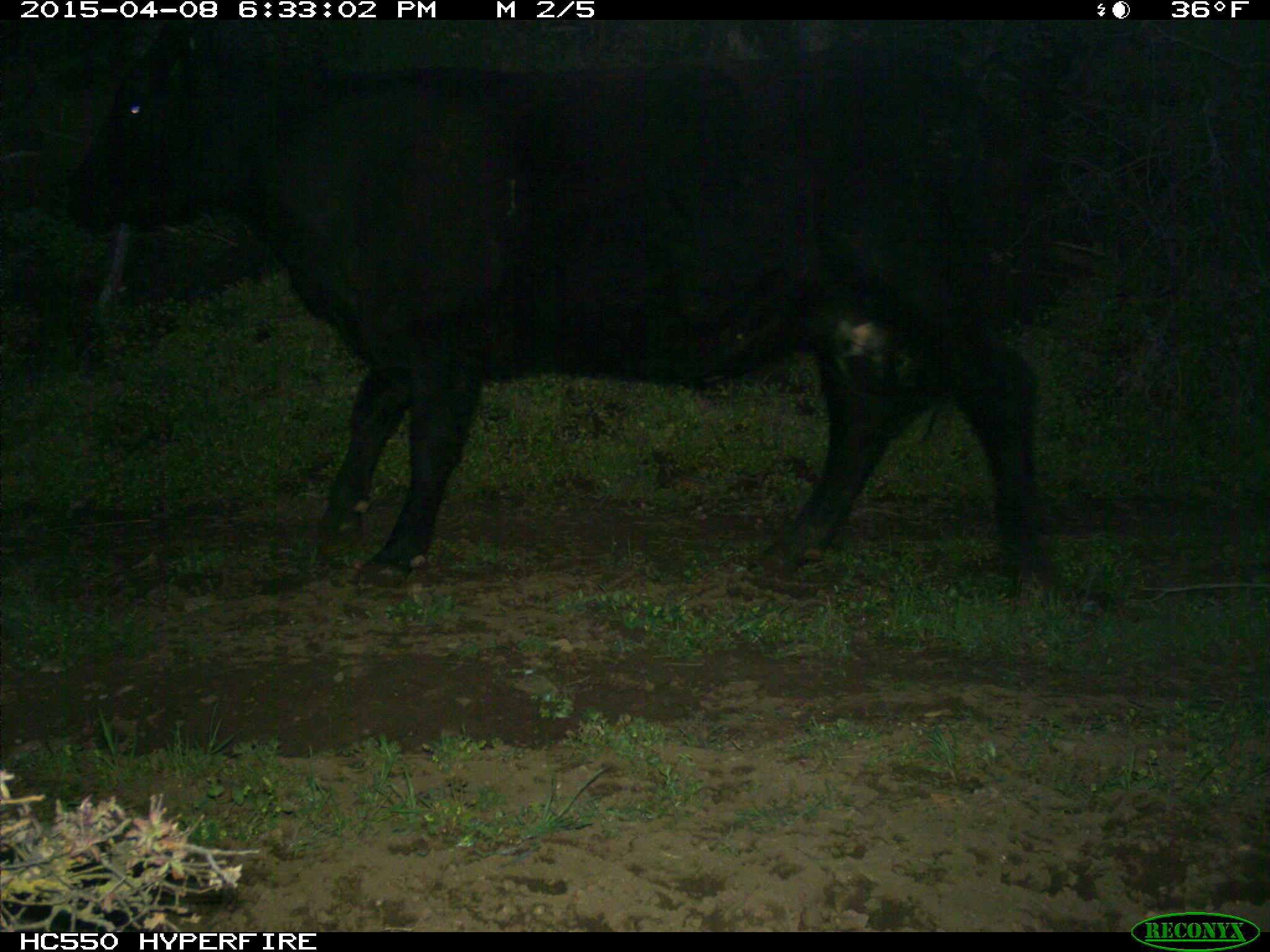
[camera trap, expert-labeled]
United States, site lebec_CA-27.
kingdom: Animalia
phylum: Chordata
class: Mammalia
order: Artiodactyla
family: Bovidae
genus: Bos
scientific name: Bos taurus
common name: domestic cow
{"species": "Bos taurus (domestic cow)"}